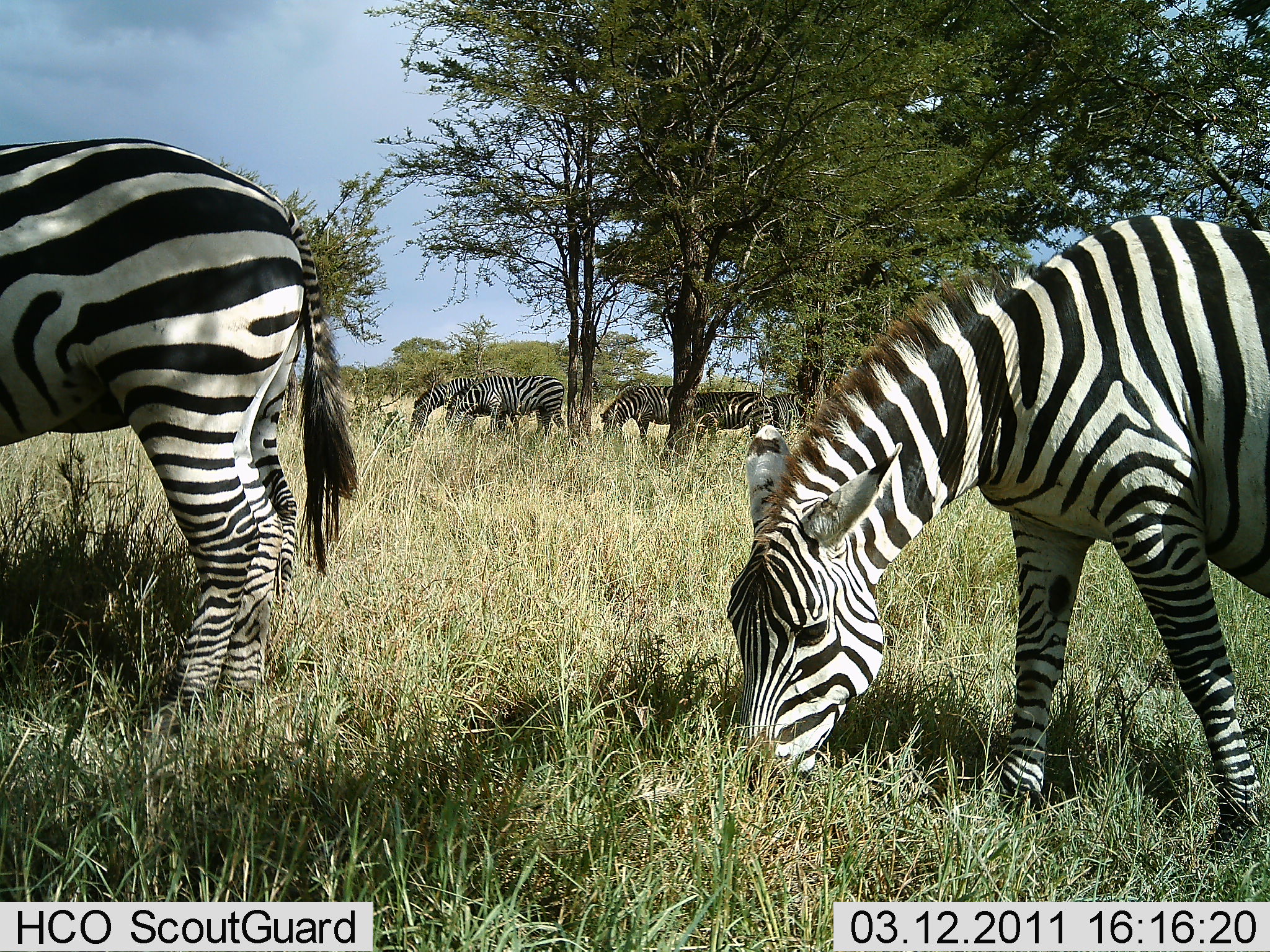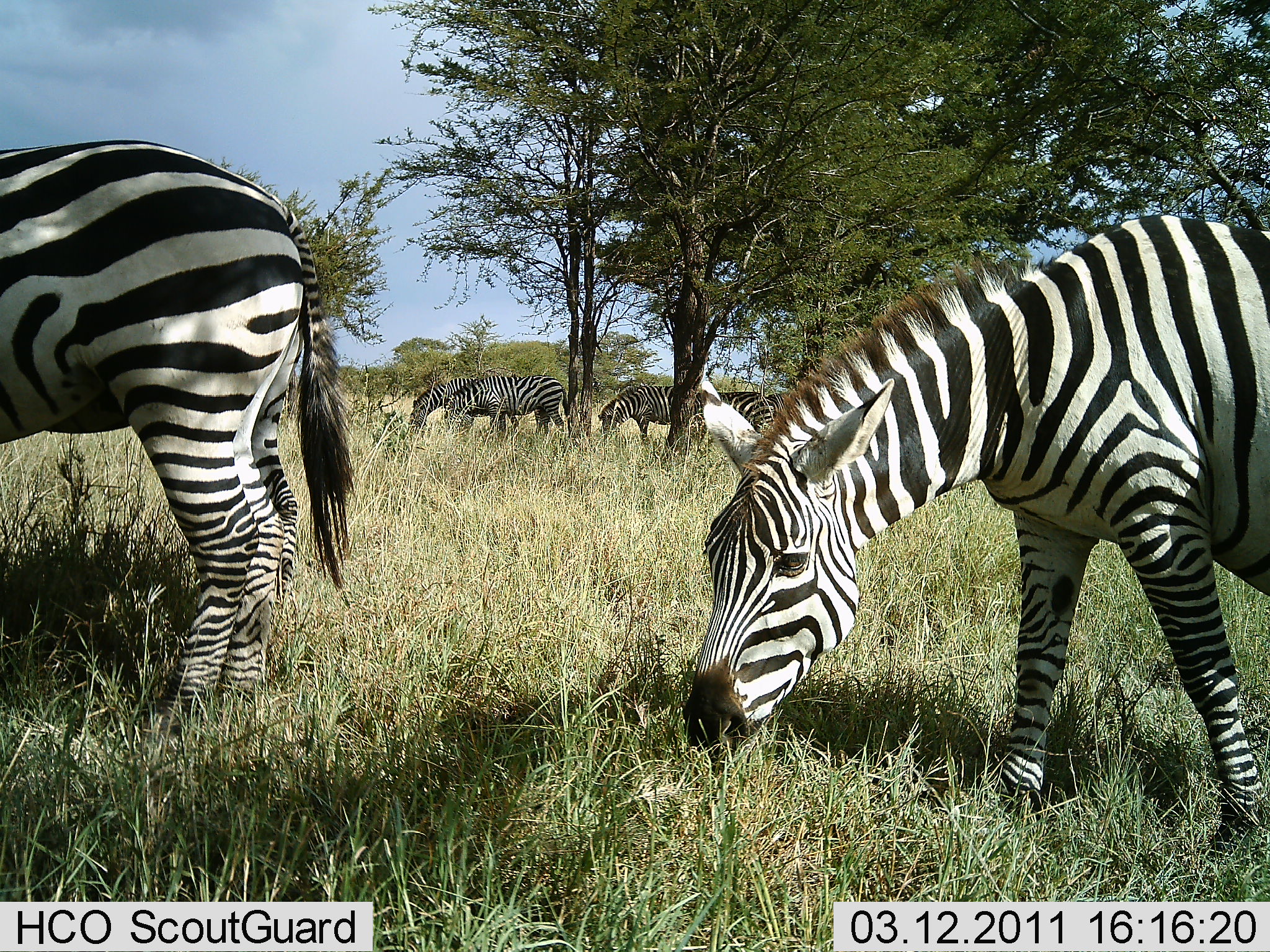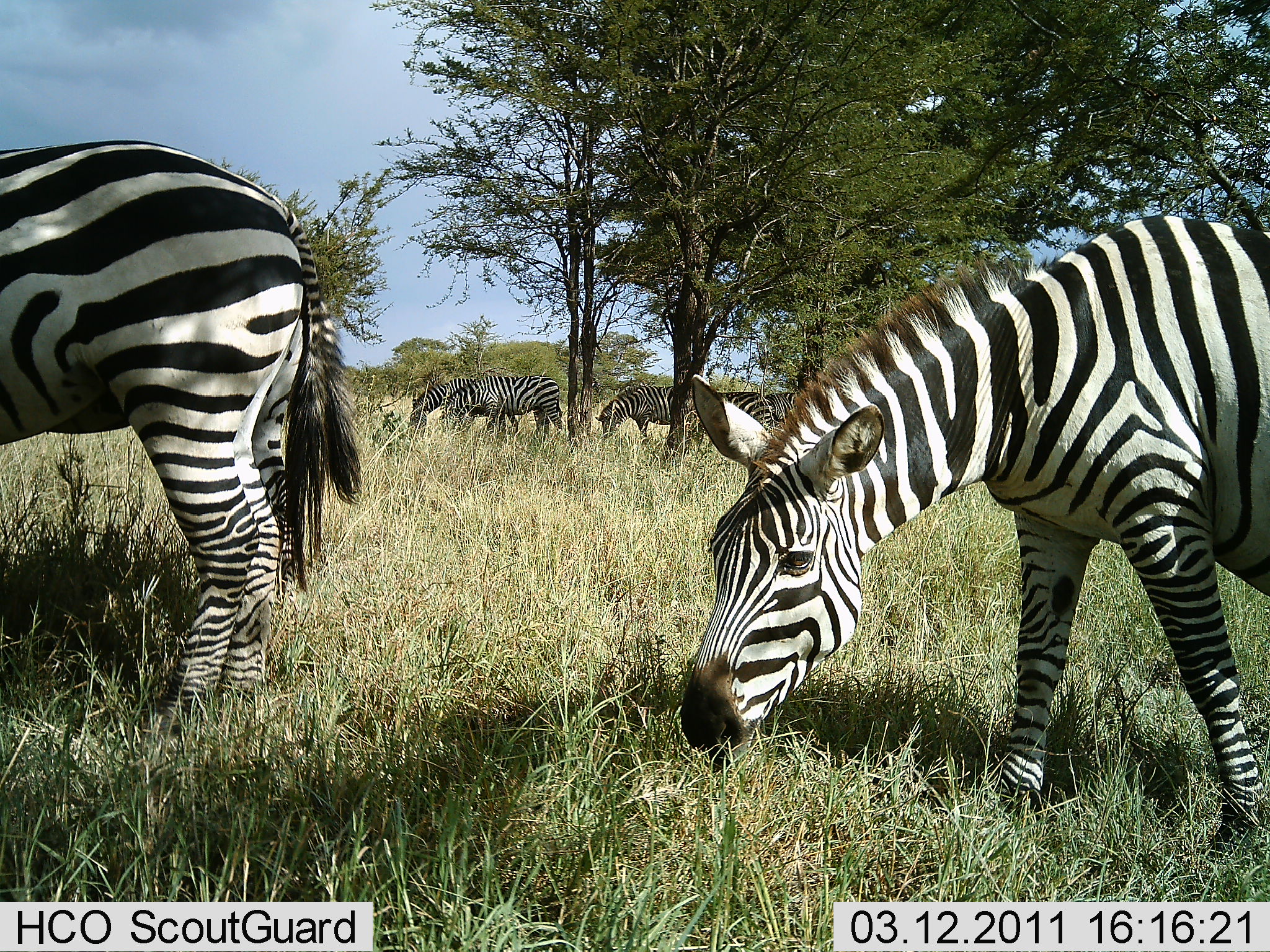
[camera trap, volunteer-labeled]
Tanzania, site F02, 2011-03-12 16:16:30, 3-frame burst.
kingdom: Animalia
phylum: Chordata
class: Mammalia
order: Perissodactyla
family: Equidae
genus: Equus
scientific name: Equus quagga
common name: plains zebra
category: zebra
Zebra (plains zebra) (Equus quagga), count 6. Behavior (volunteer vote fractions): standing 36%, resting 0%, moving 0%, interacting 0%. Young present (vote fraction): 0%. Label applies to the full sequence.